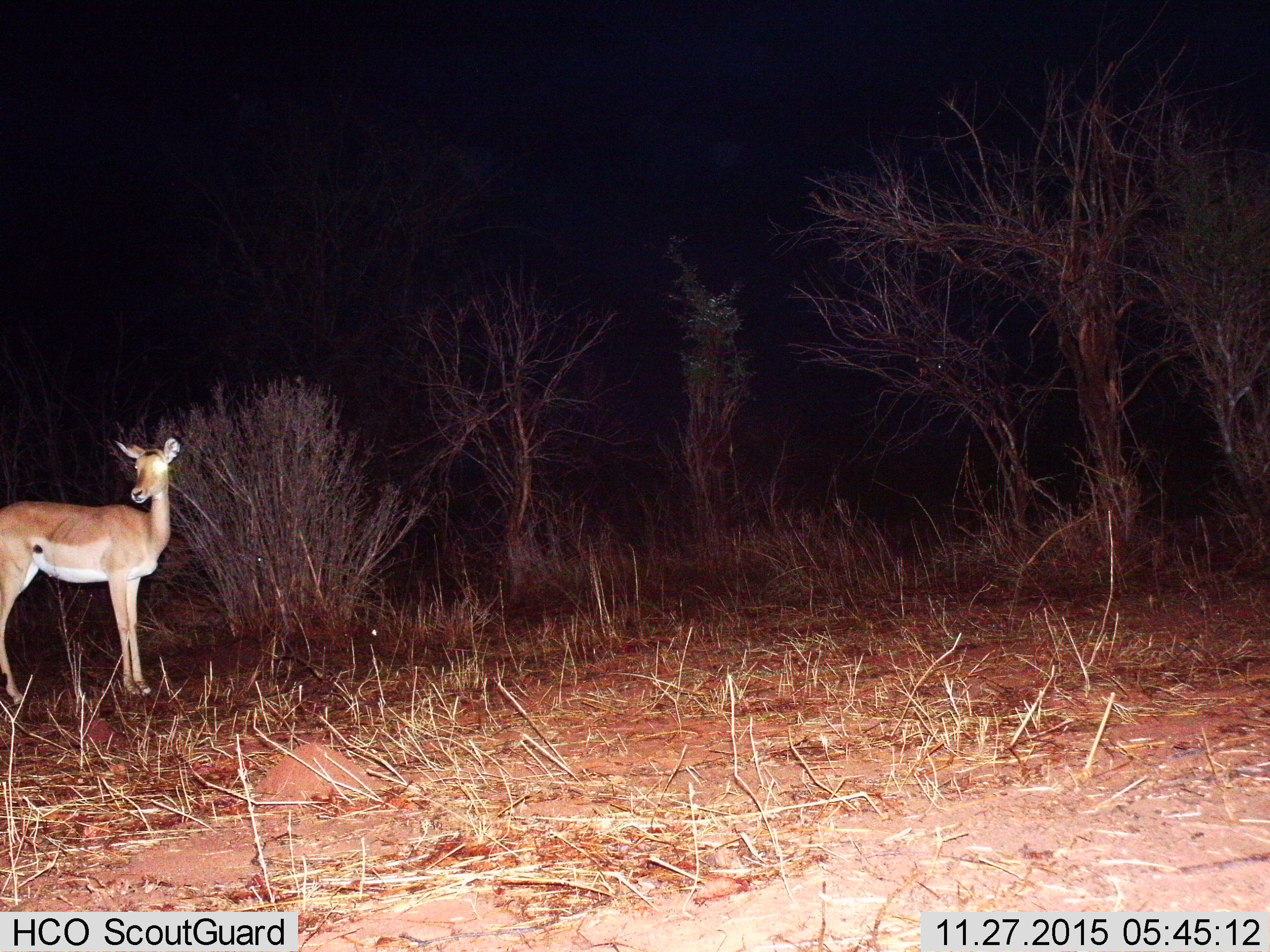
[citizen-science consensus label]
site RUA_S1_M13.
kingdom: Animalia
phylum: Chordata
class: Mammalia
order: Artiodactyla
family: Bovidae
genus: Aepyceros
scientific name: Aepyceros melampus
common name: impala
Impala (Aepyceros melampus), count 1. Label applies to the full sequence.